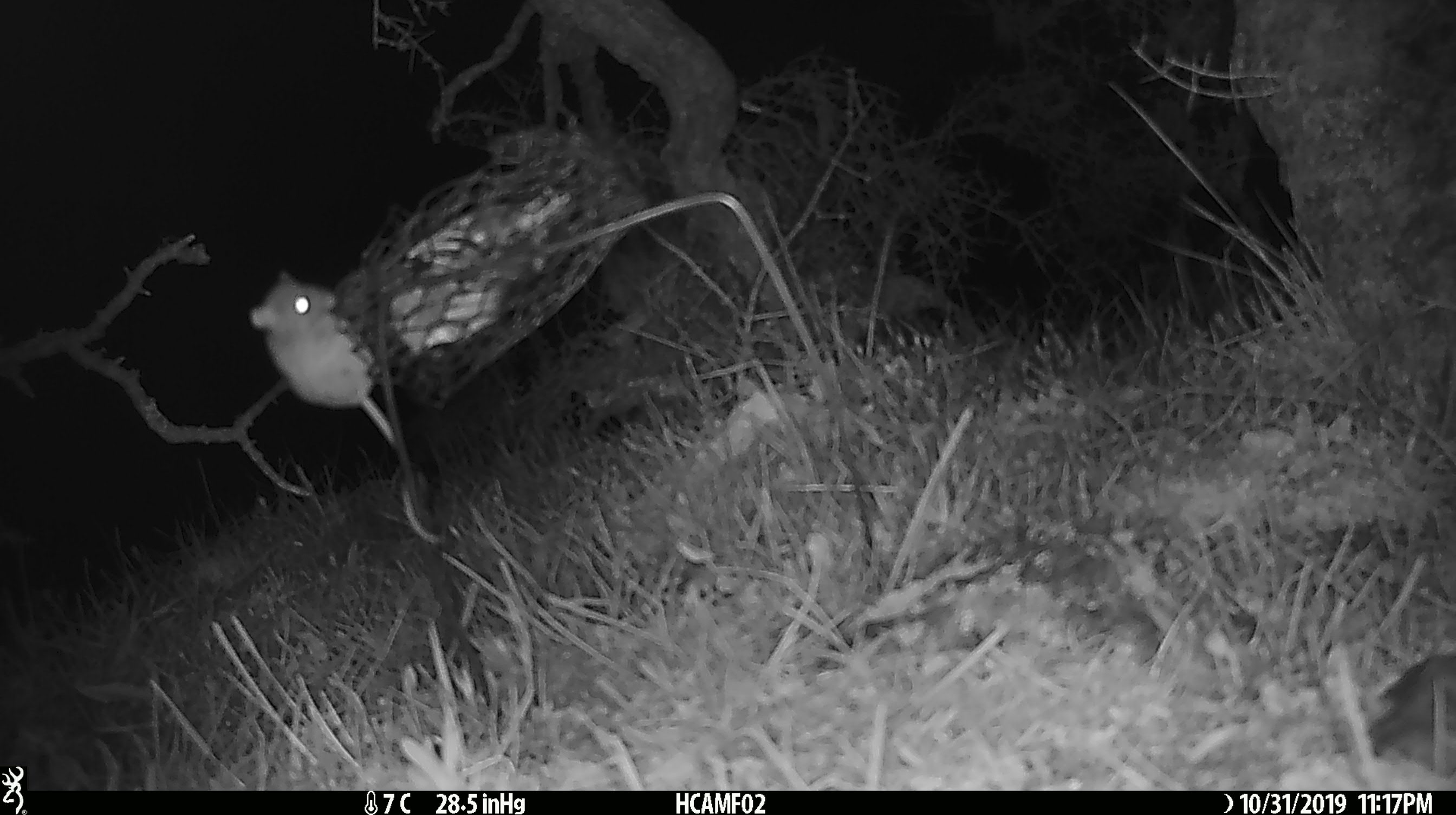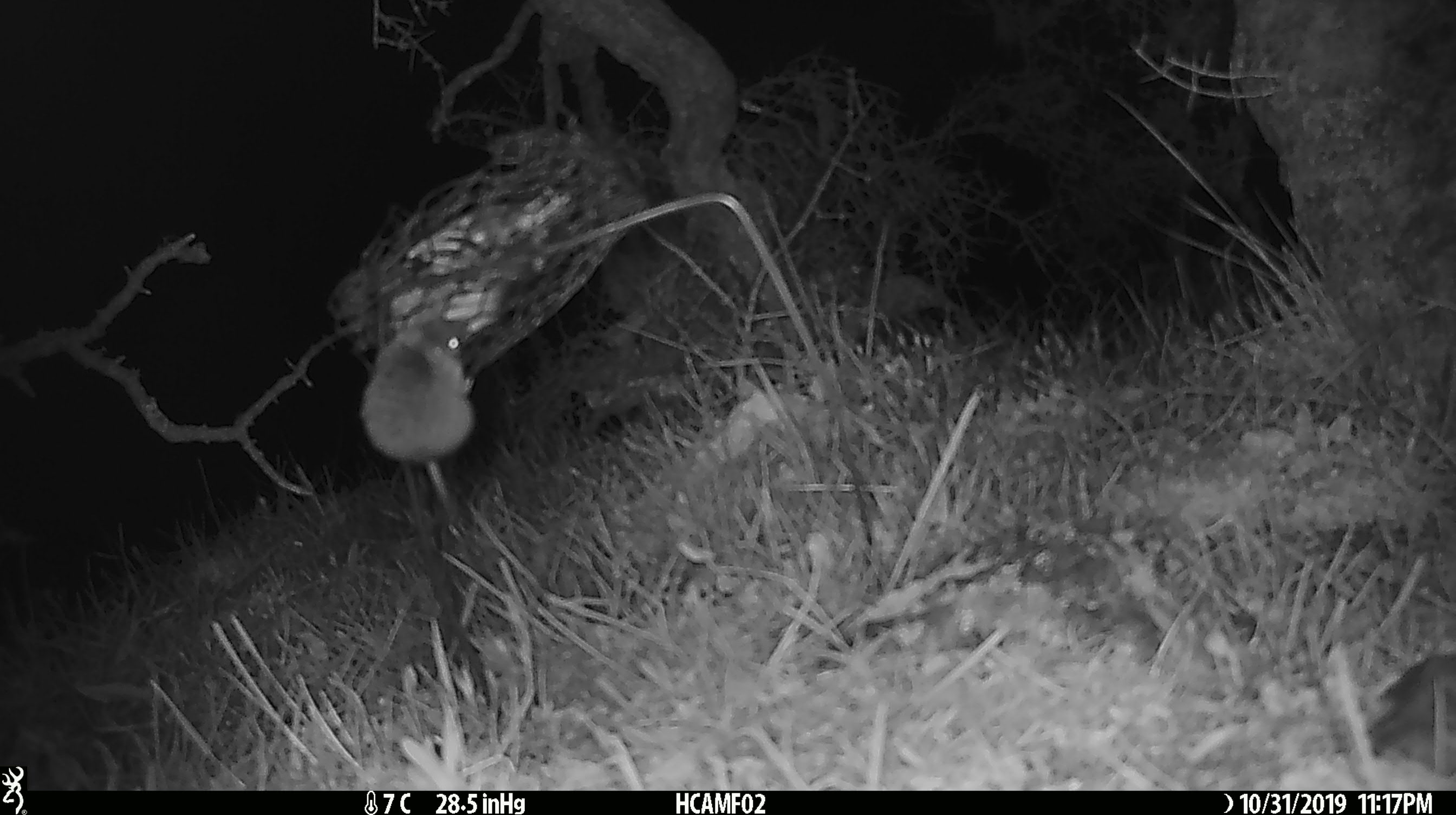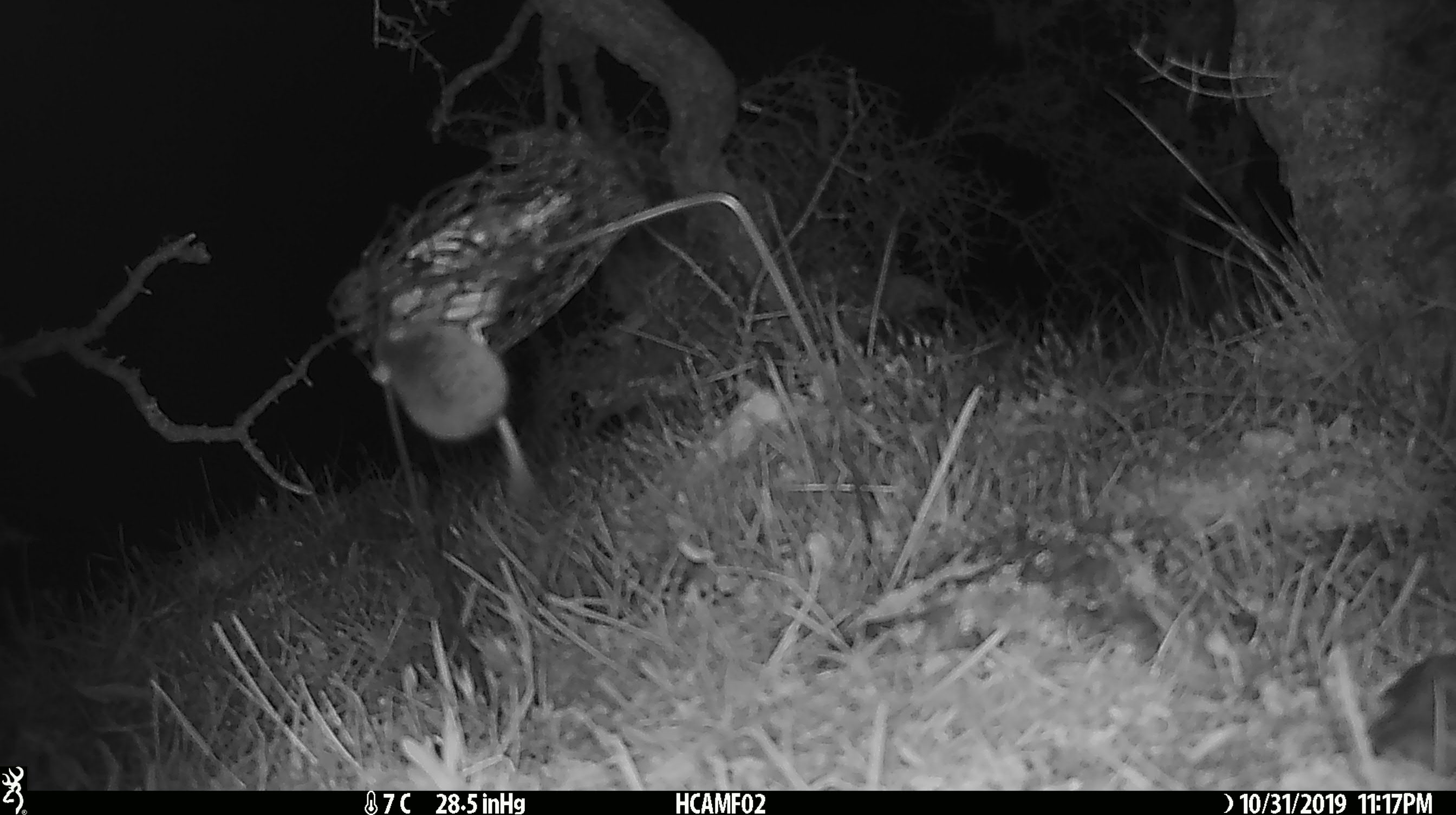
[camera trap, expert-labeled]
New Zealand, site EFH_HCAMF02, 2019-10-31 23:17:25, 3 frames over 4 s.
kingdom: Animalia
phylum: Chordata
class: Mammalia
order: Rodentia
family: Muridae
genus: Mus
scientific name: Mus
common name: mouse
Mouse (Mus).